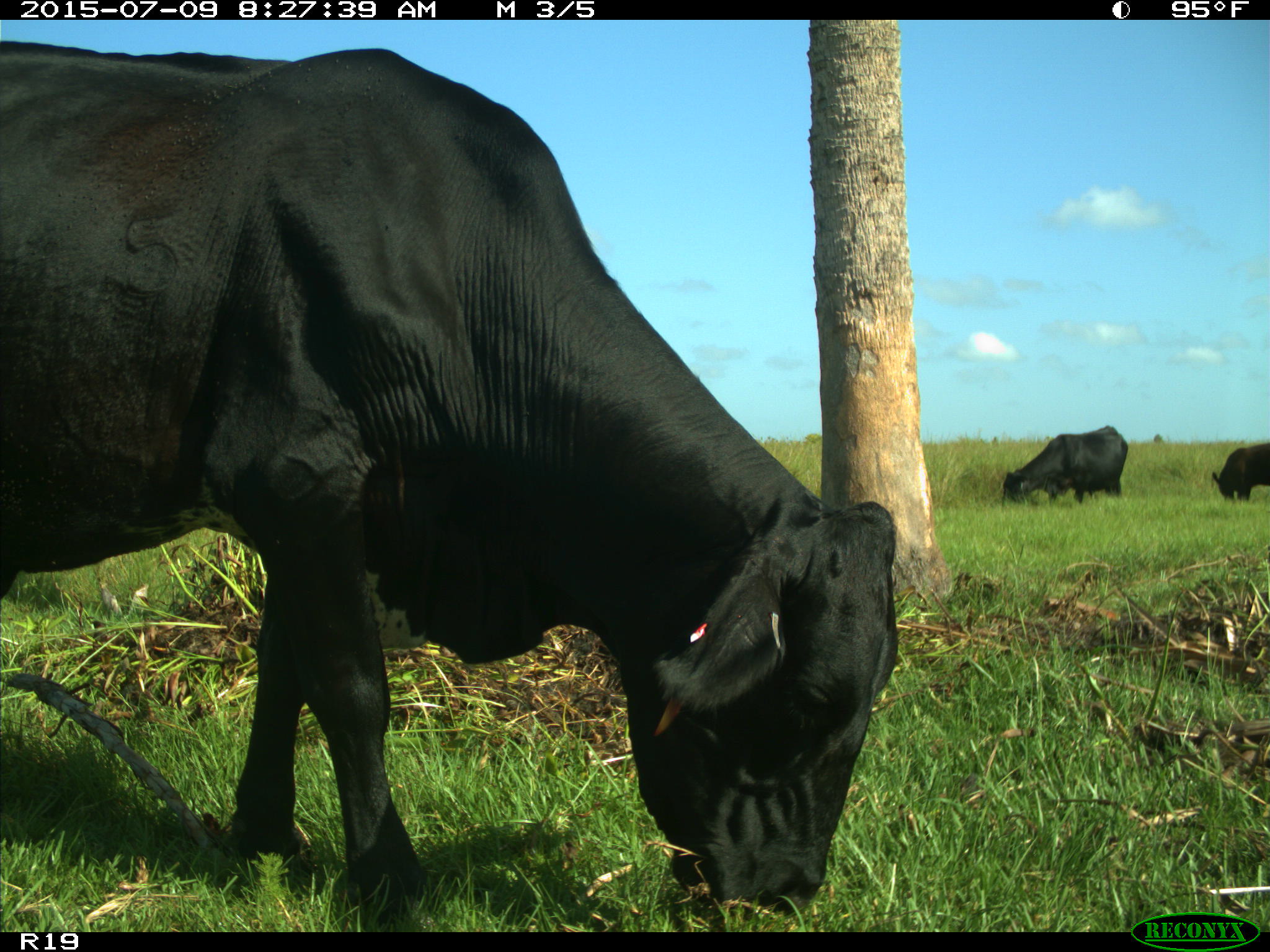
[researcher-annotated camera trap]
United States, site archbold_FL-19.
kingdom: Animalia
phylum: Chordata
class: Mammalia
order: Artiodactyla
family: Bovidae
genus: Bos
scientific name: Bos taurus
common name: domestic cow